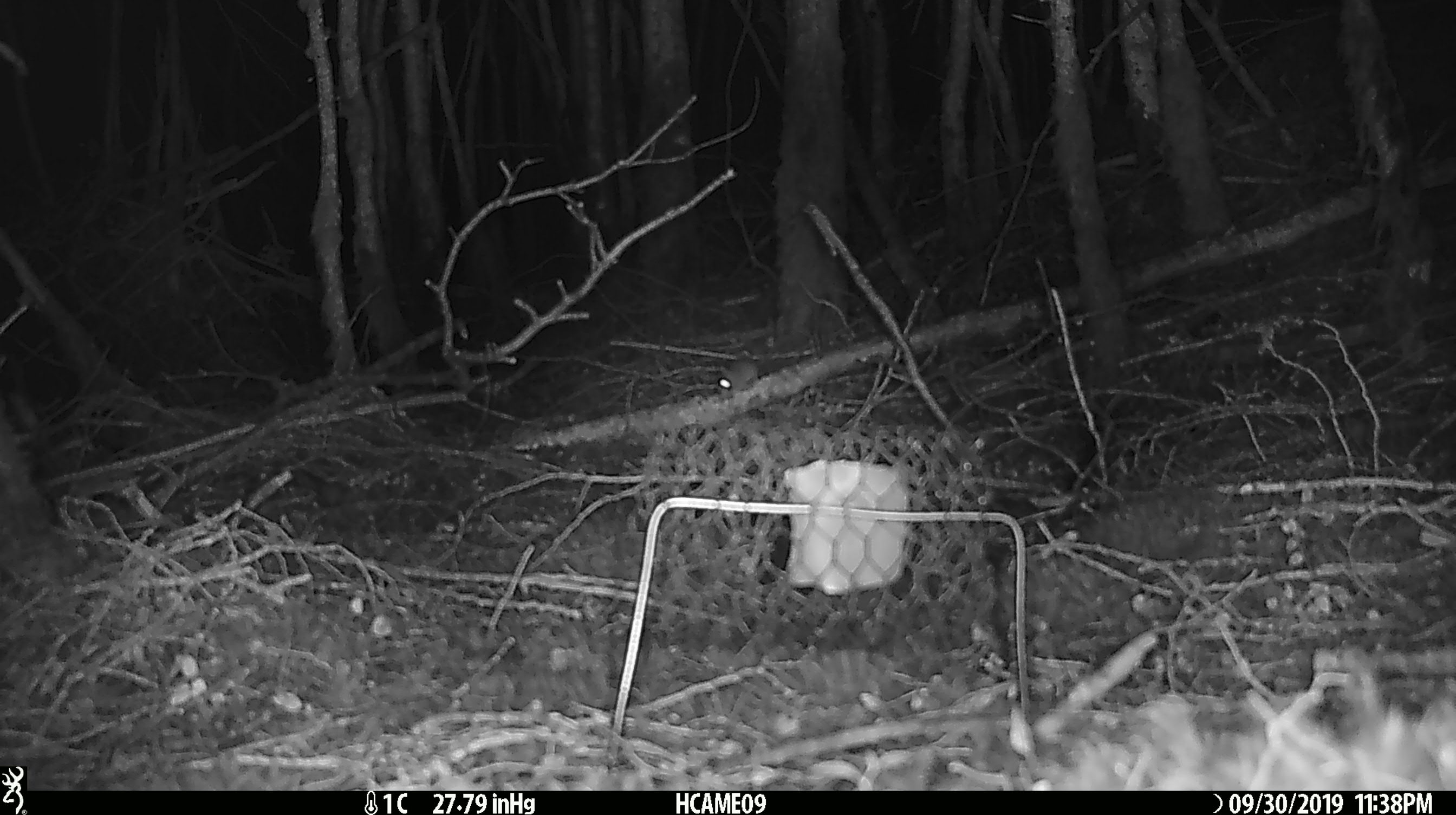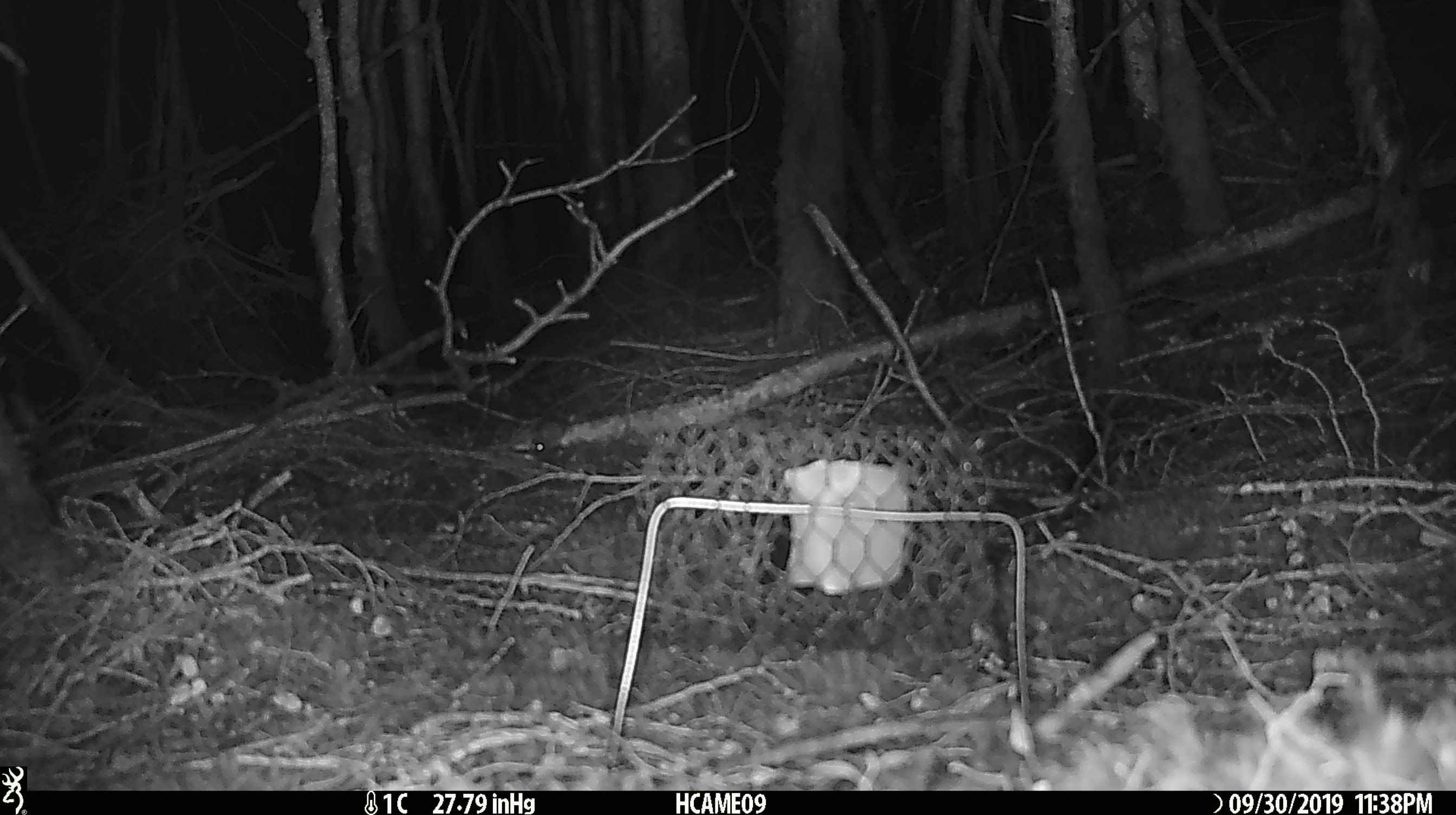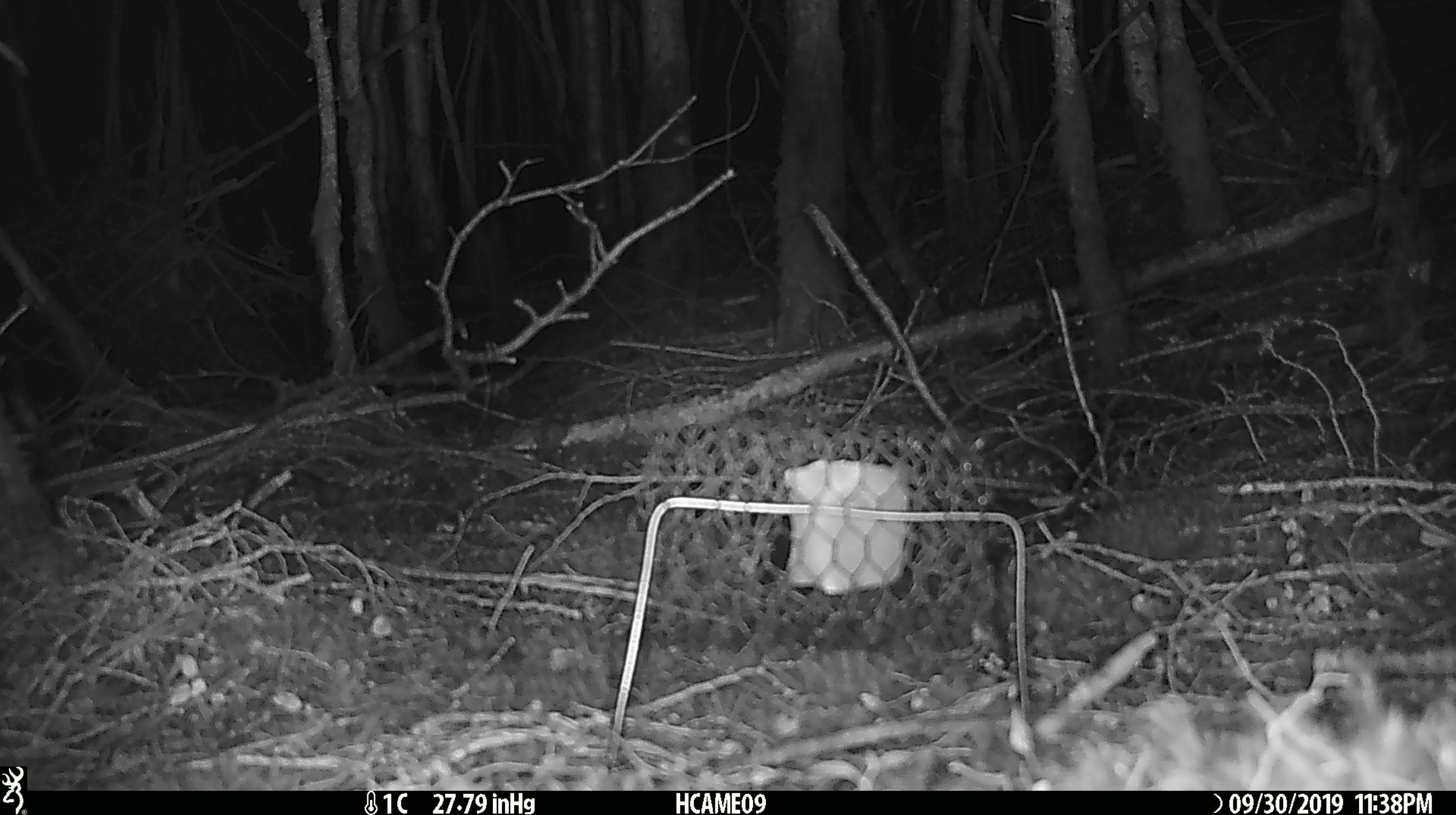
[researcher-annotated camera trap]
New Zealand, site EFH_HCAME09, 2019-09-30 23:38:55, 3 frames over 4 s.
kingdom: Animalia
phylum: Chordata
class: Mammalia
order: Rodentia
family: Muridae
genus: Mus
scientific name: Mus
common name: mouse